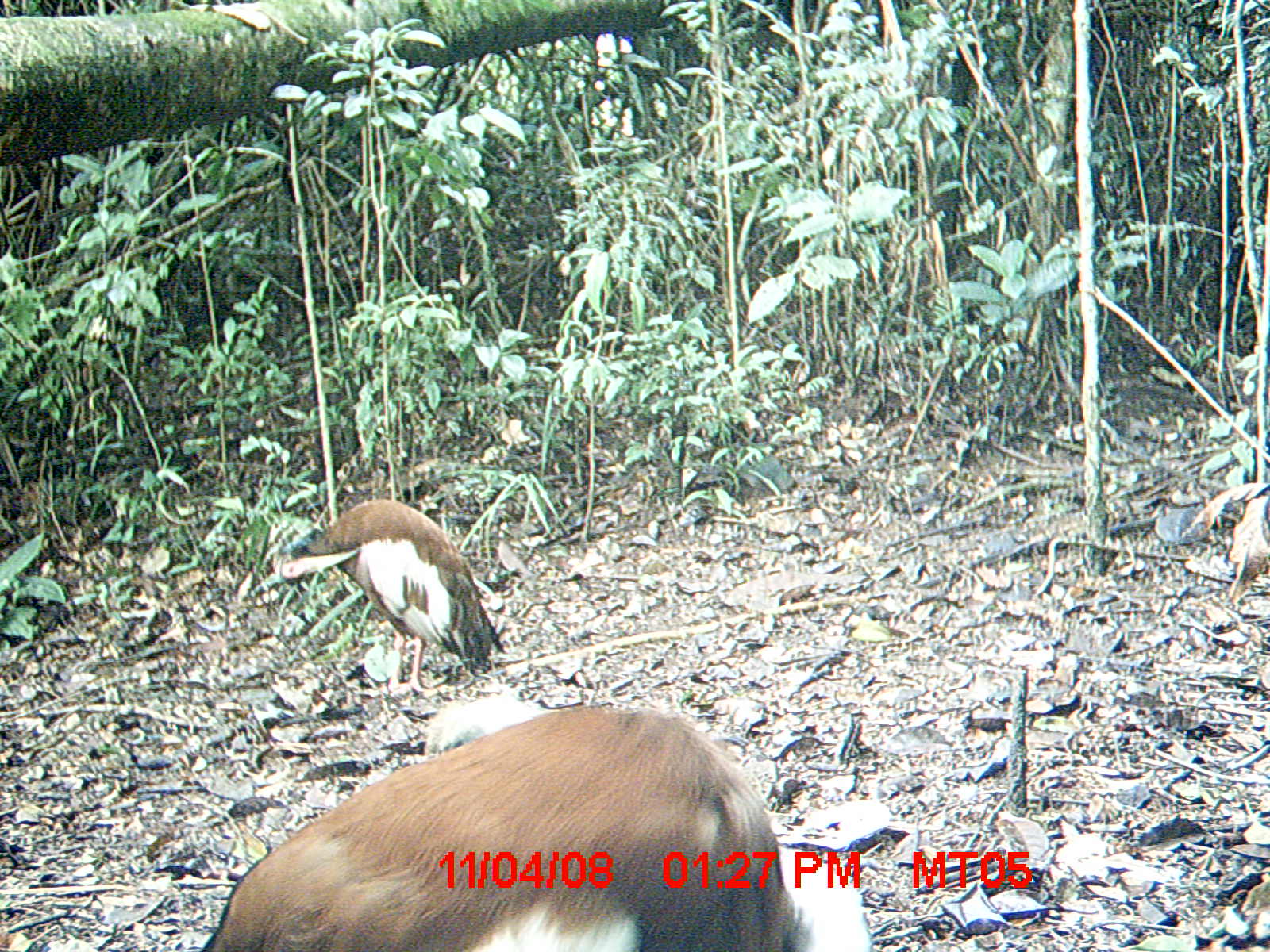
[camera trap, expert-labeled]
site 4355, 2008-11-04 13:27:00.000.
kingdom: Animalia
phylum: Chordata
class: Aves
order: Cuculiformes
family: Cuculidae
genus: Coua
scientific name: Coua serriana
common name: red-breasted coua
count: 2